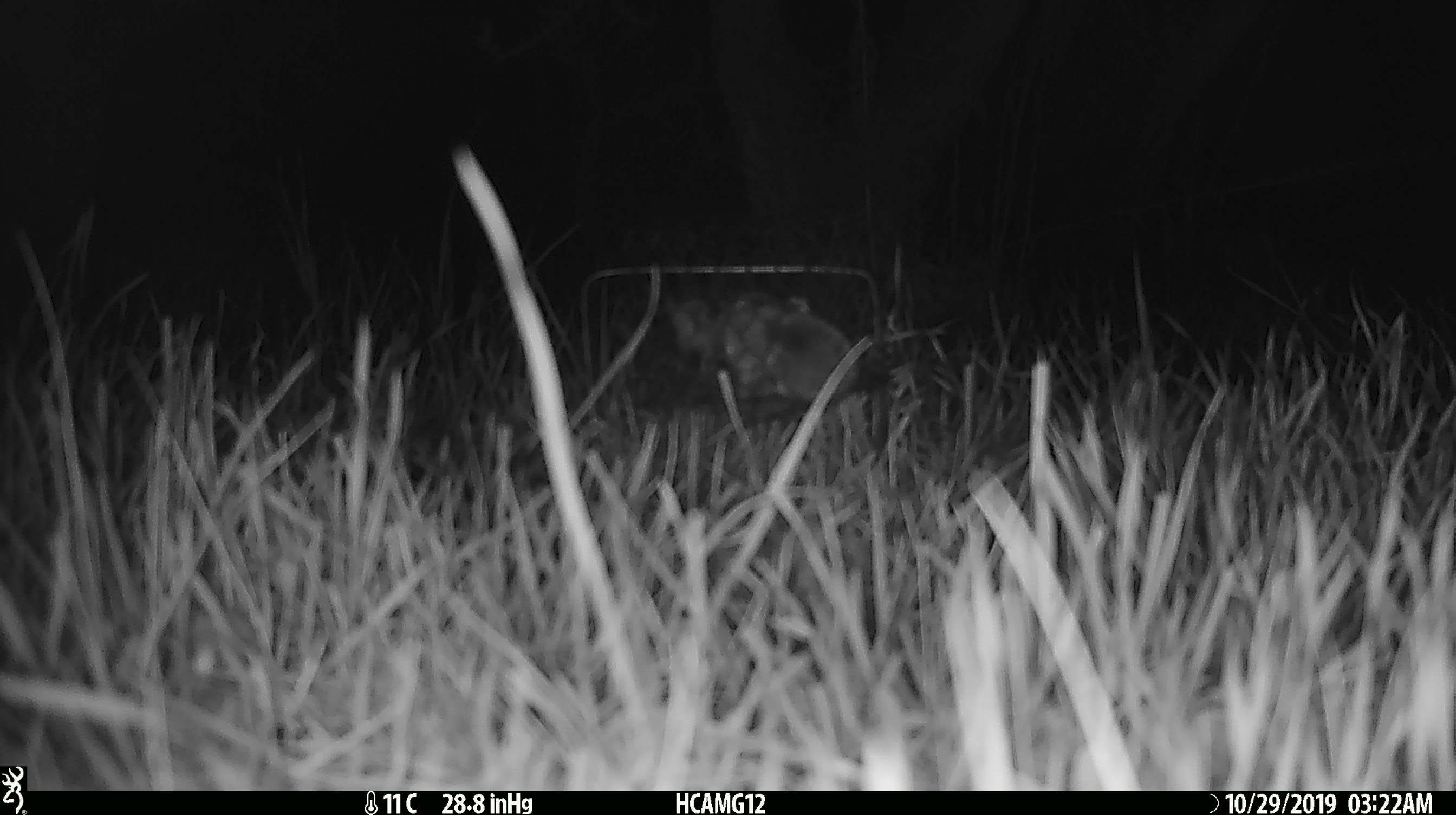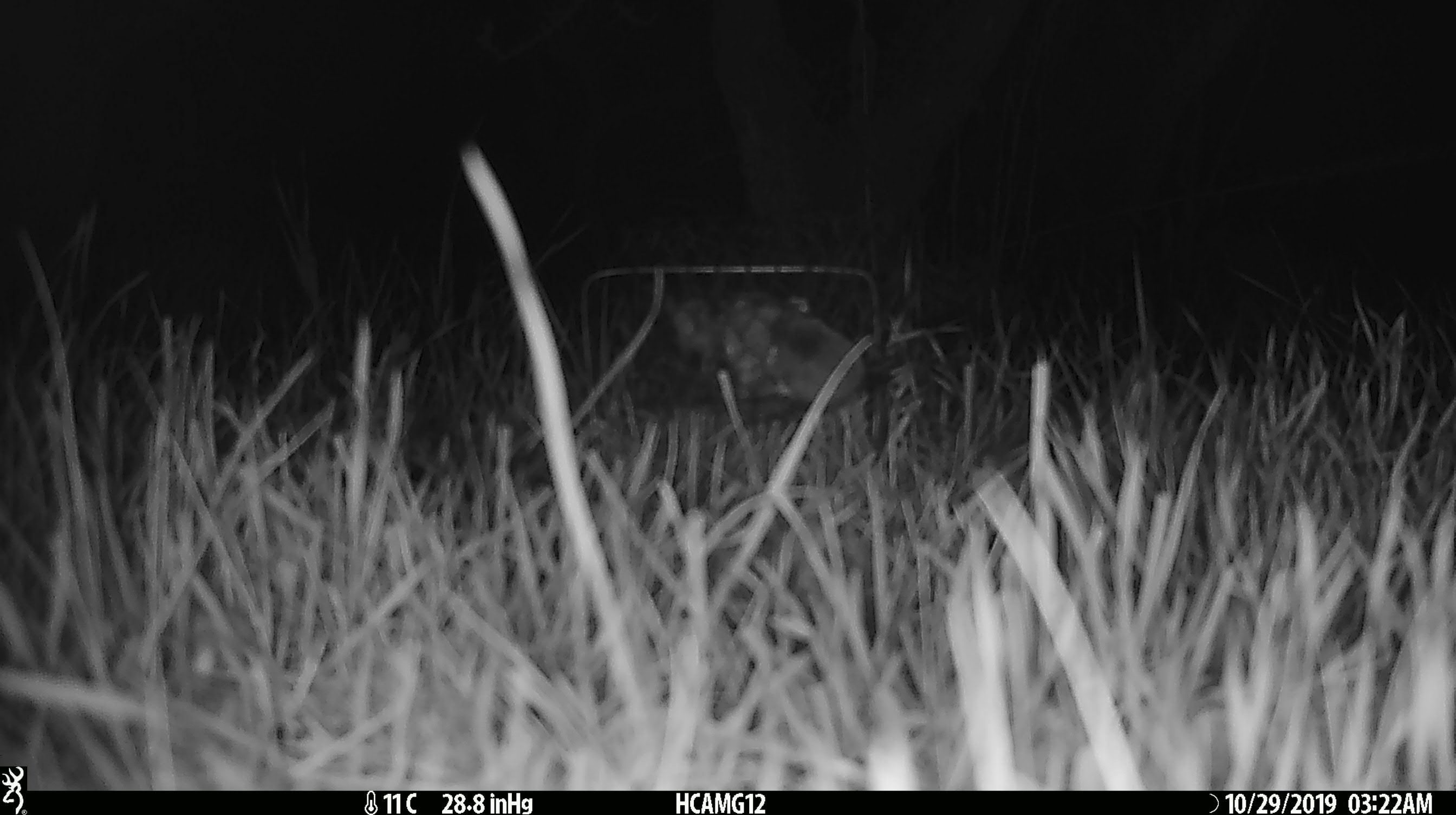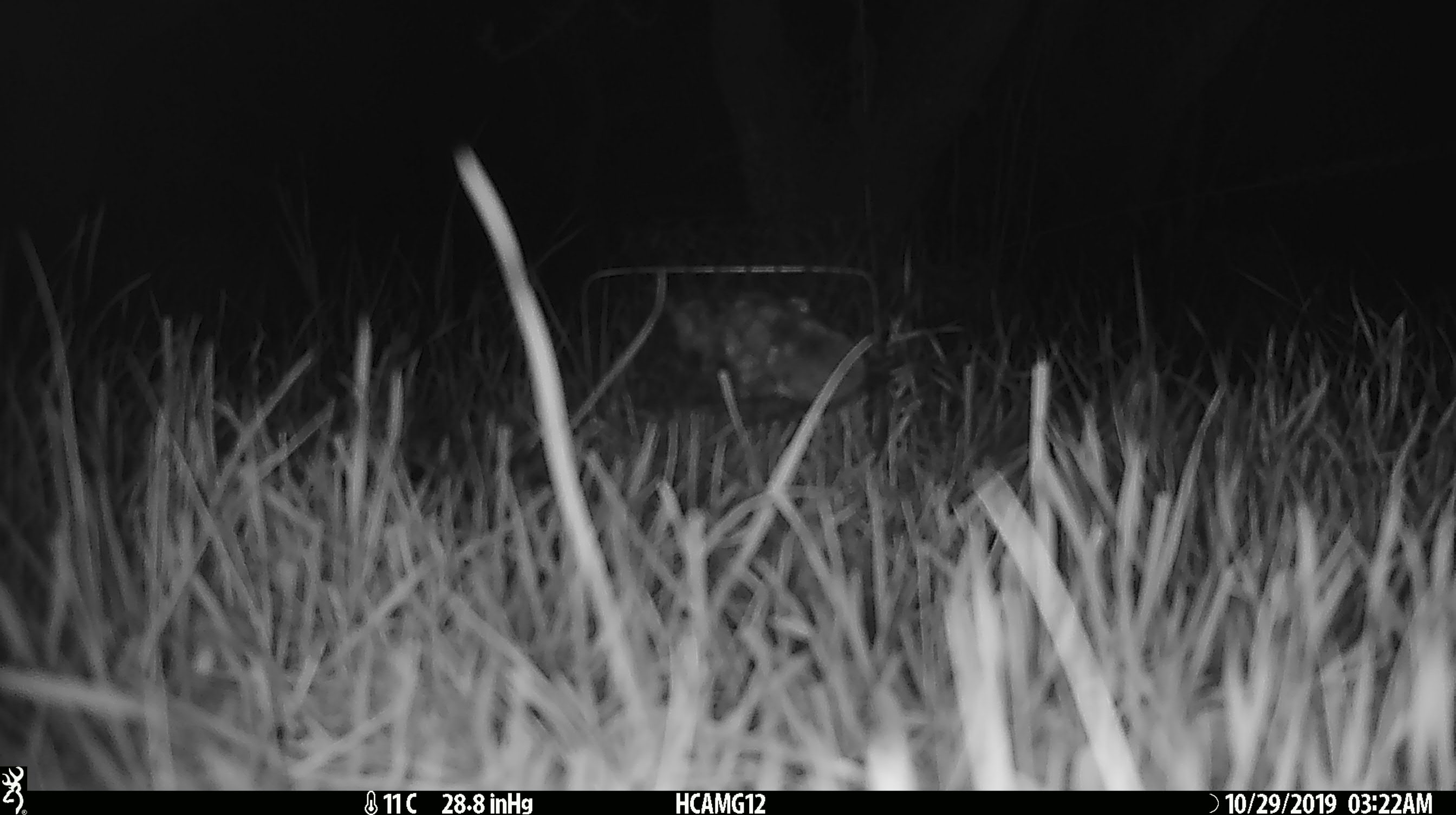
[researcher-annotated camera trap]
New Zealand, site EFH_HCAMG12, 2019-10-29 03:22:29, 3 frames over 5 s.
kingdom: Animalia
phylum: Chordata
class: Mammalia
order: Rodentia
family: Muridae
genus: Mus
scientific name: Mus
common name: mouse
Mouse (Mus).